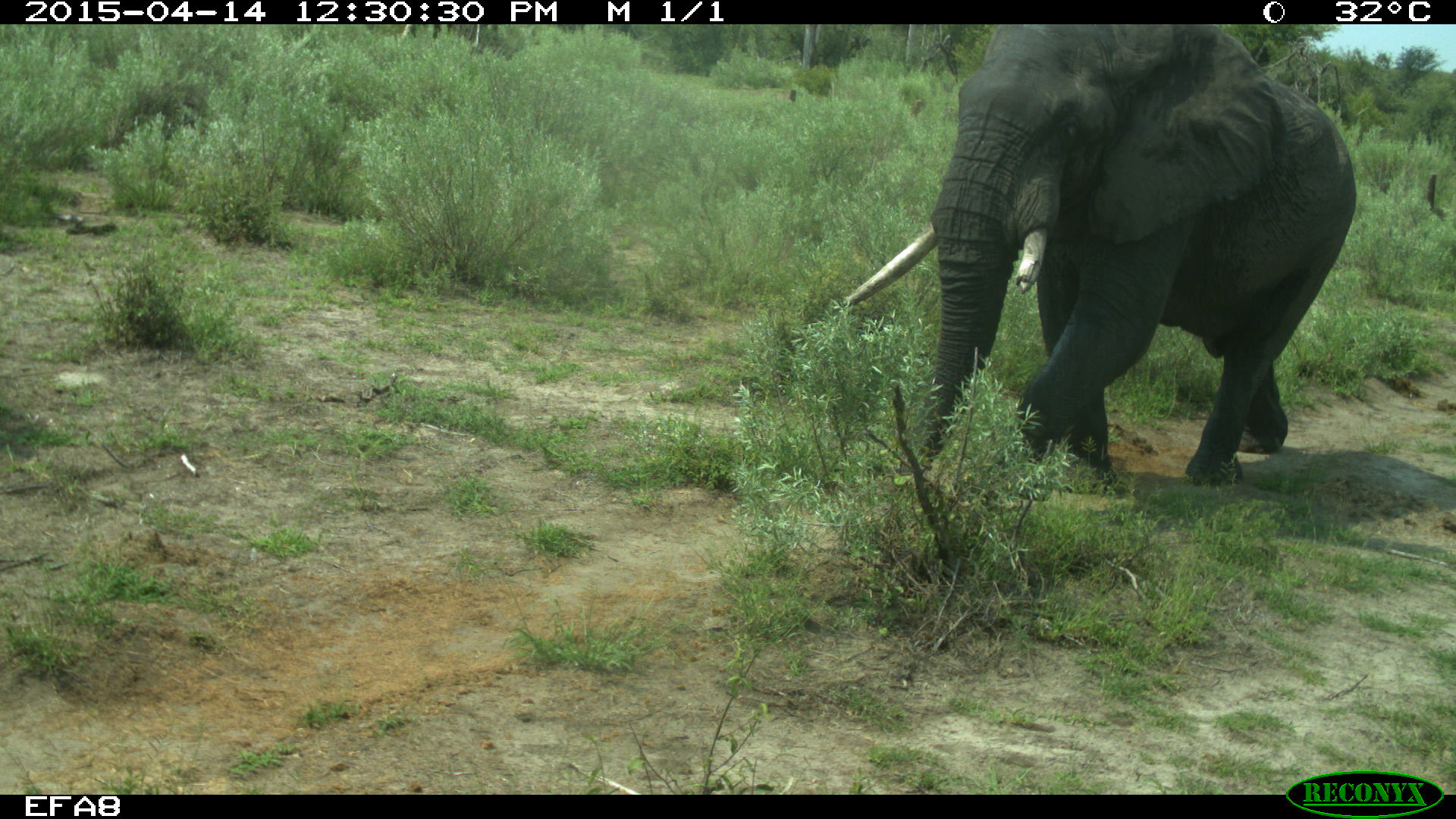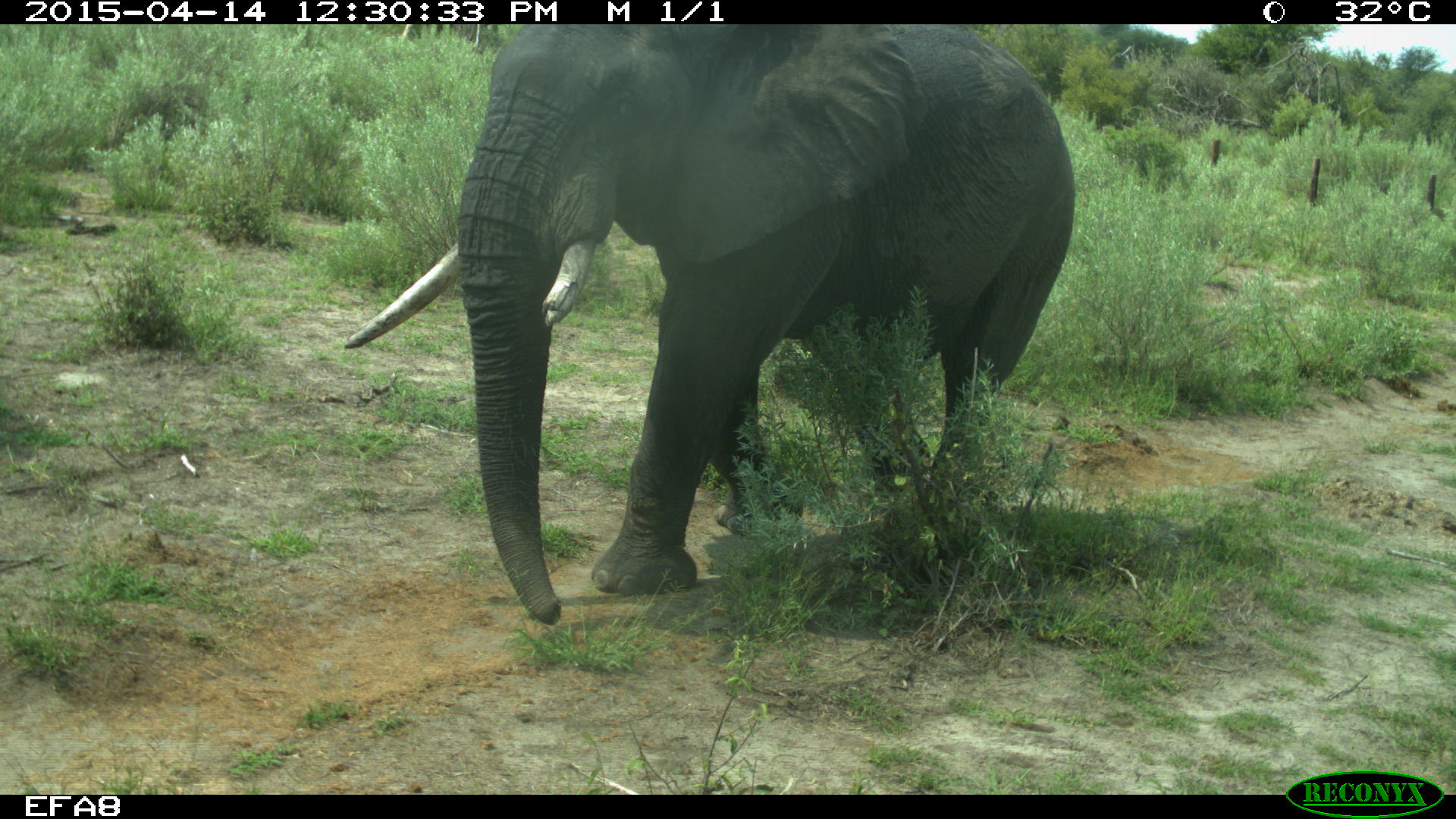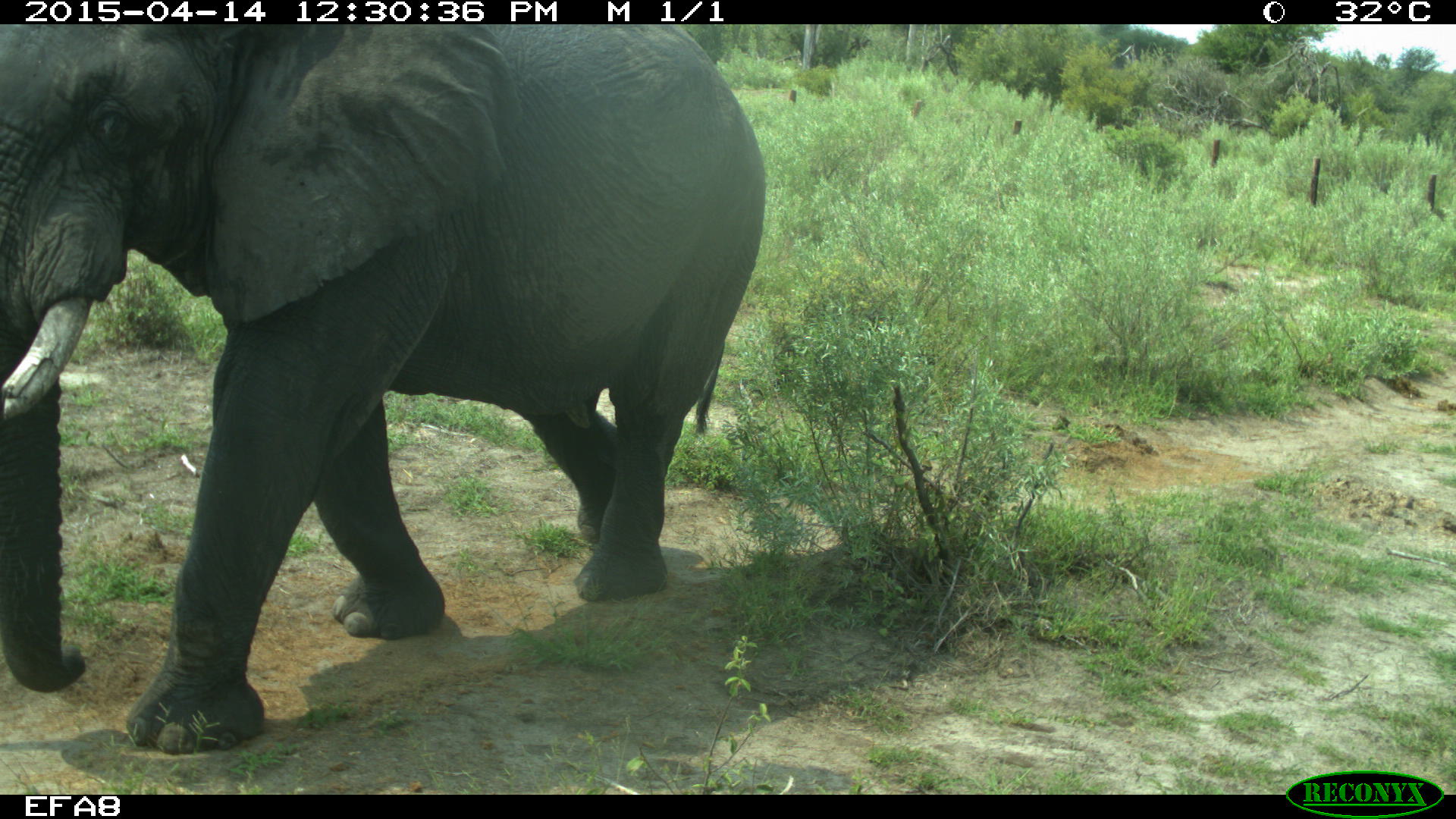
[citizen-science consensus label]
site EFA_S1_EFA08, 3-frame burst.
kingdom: Animalia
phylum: Chordata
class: Mammalia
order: Proboscidea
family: Elephantidae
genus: Loxodonta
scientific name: Loxodonta africana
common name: african bush elephant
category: elephant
Elephant (african bush elephant) (Loxodonta africana), count 1. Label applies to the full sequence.